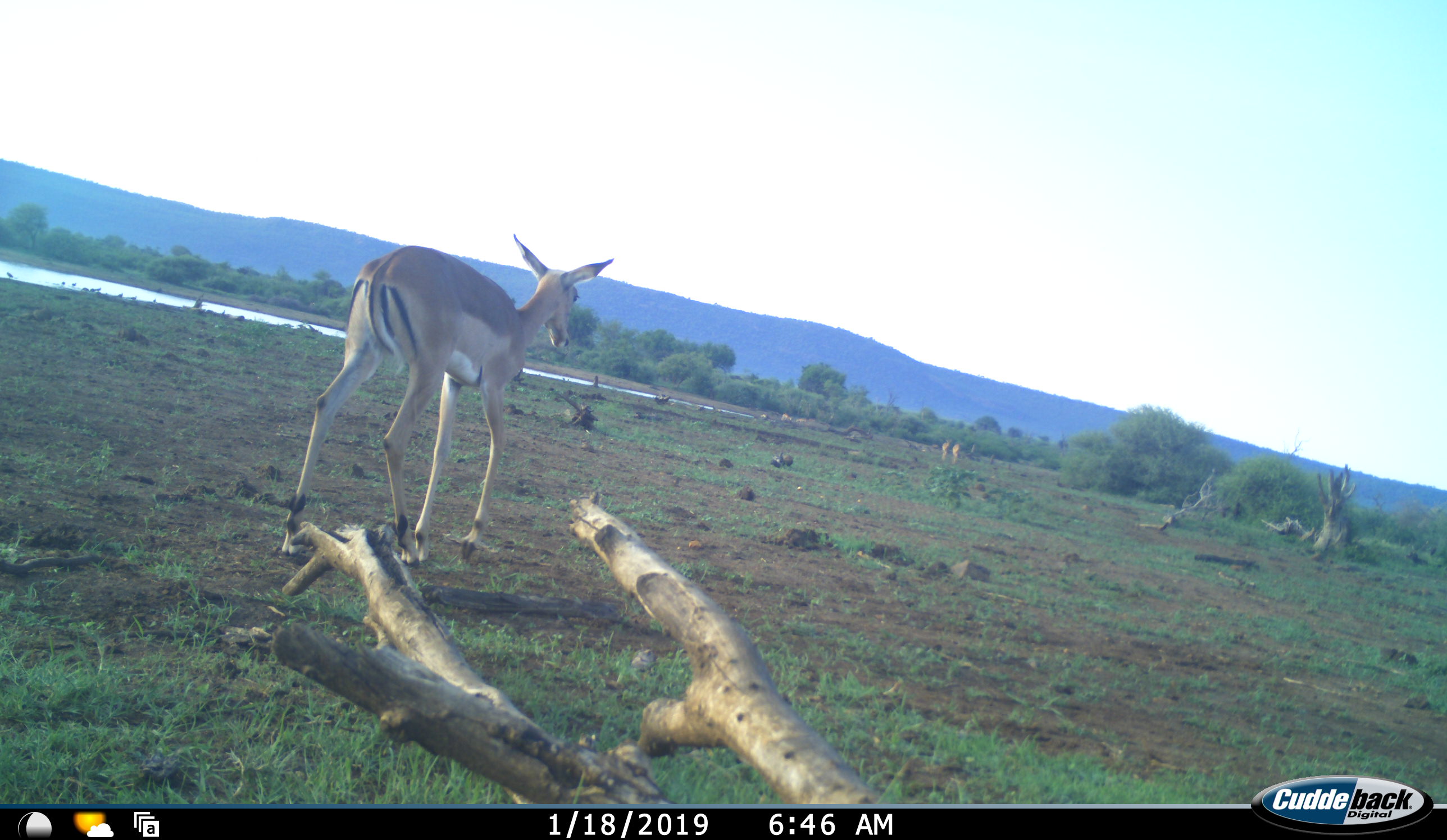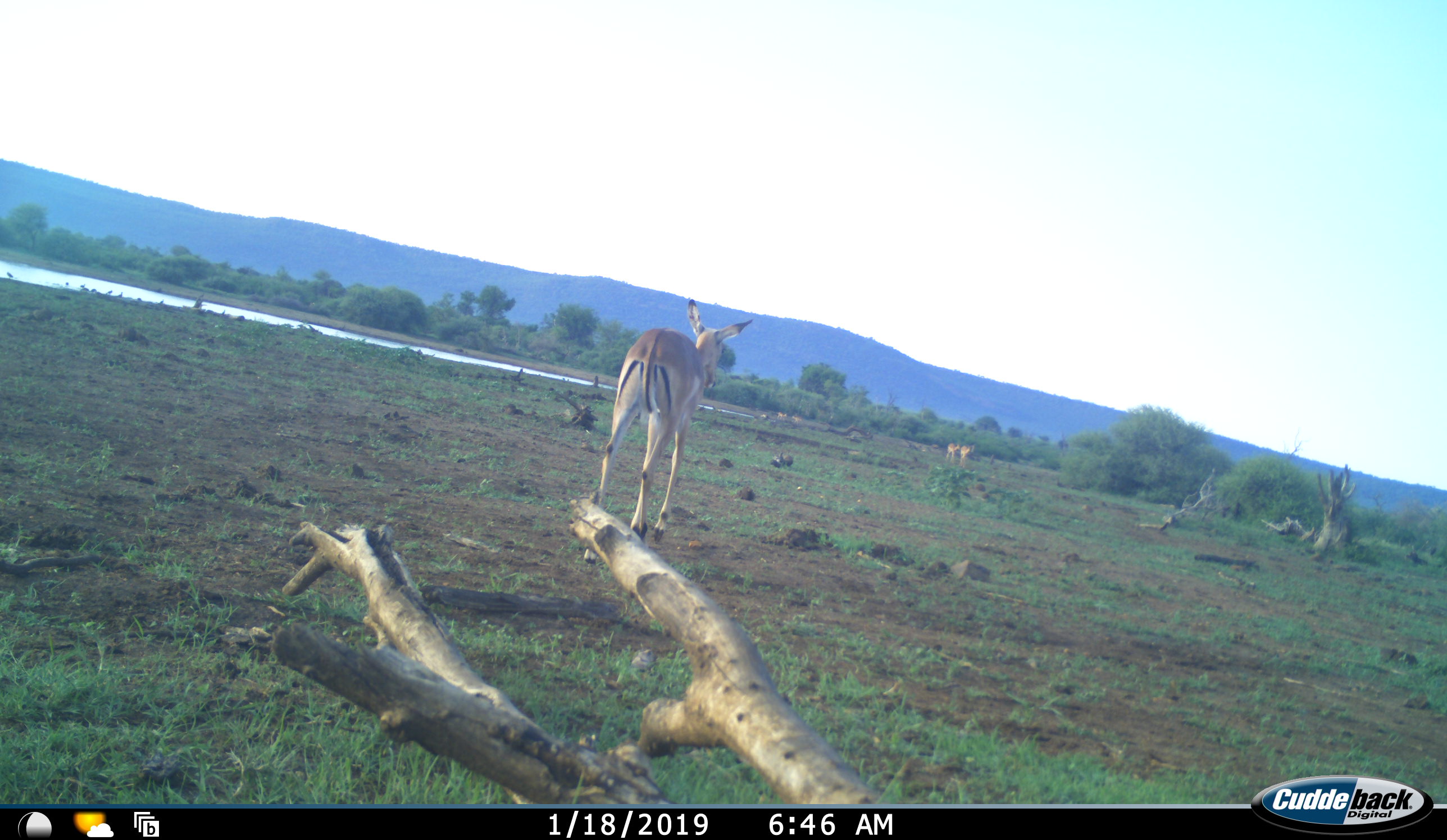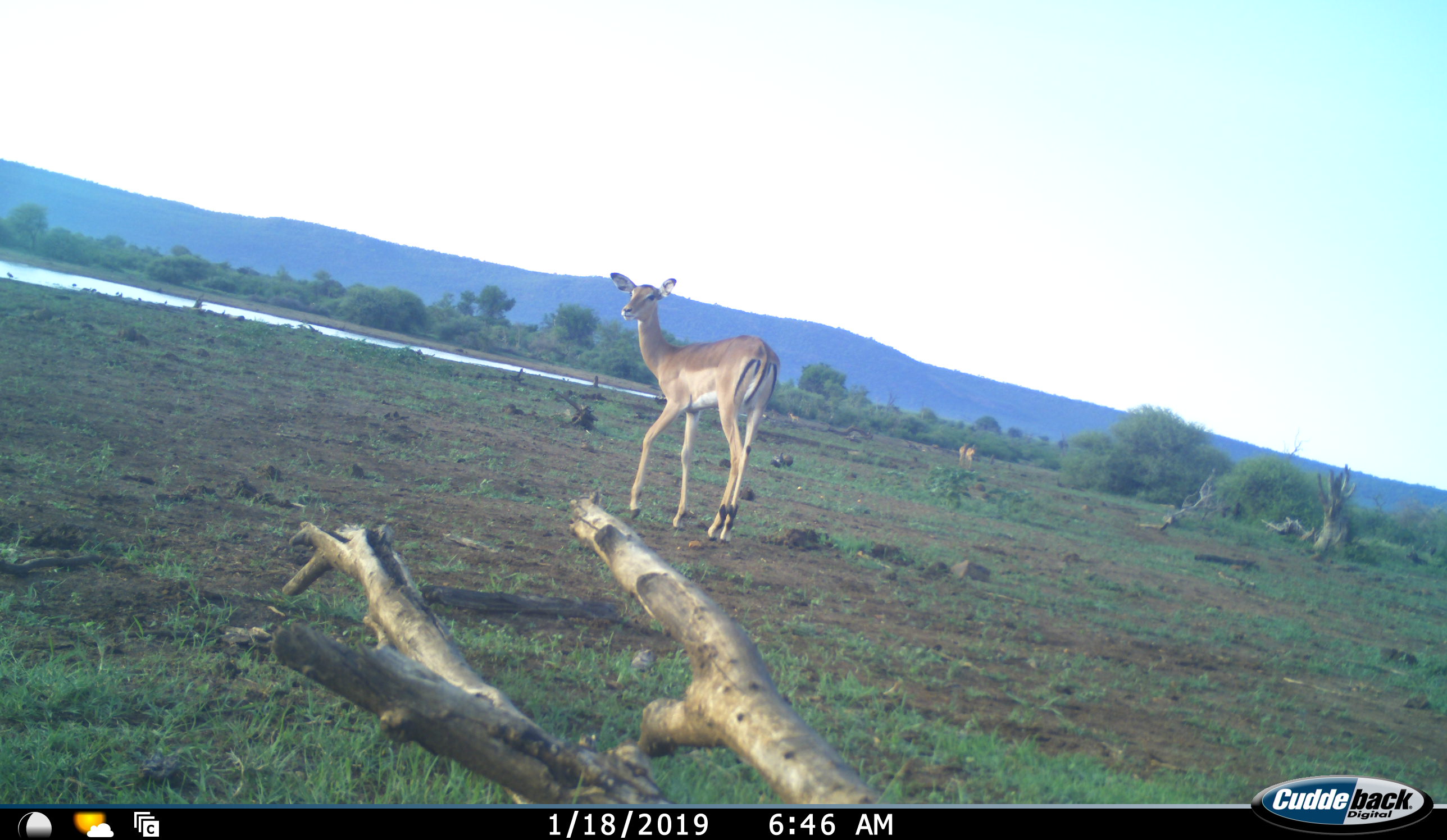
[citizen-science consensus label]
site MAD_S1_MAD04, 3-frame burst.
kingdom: Animalia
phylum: Chordata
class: Mammalia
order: Artiodactyla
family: Bovidae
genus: Aepyceros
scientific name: Aepyceros melampus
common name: impala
Impala (Aepyceros melampus), count 3. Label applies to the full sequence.